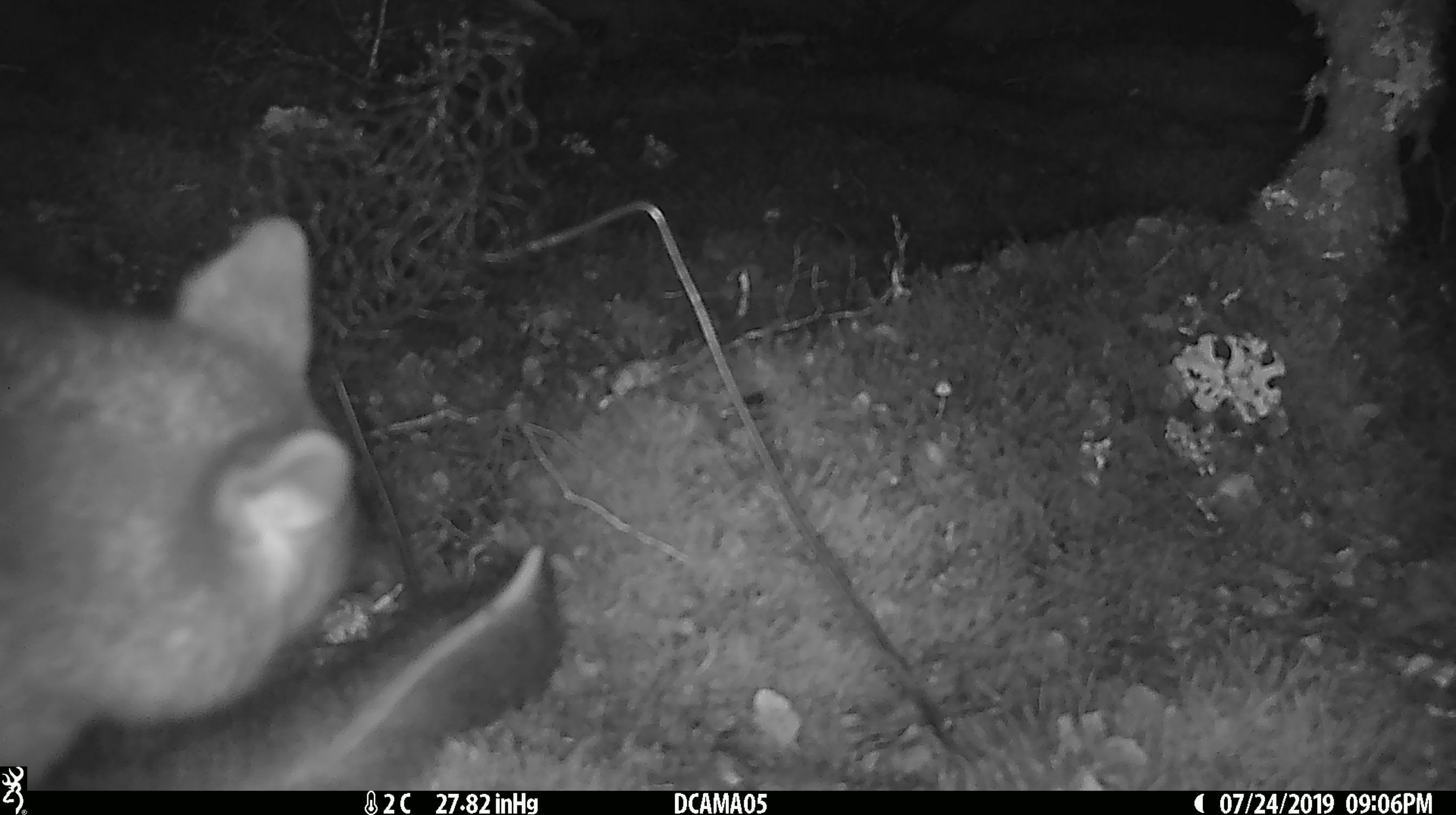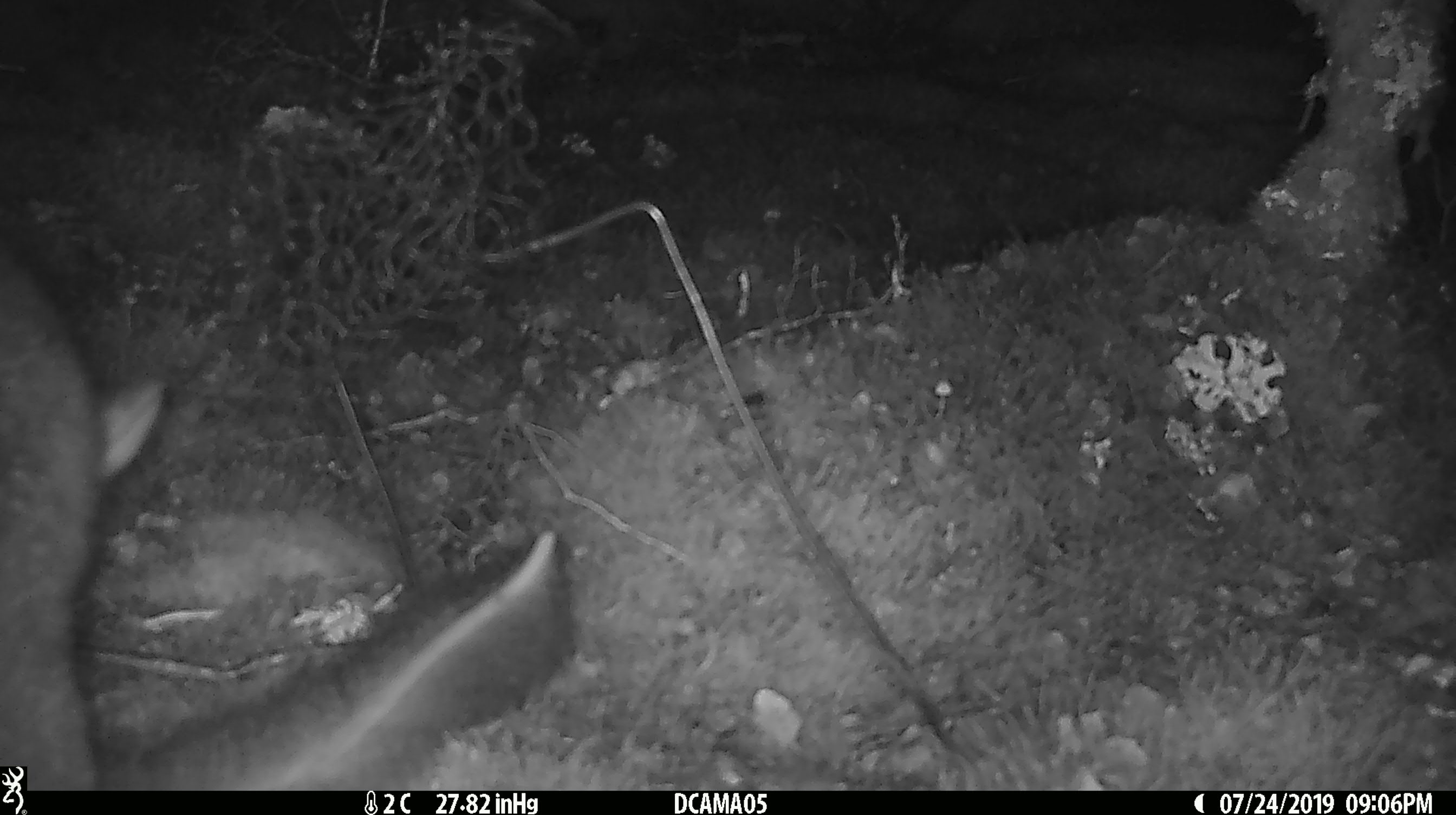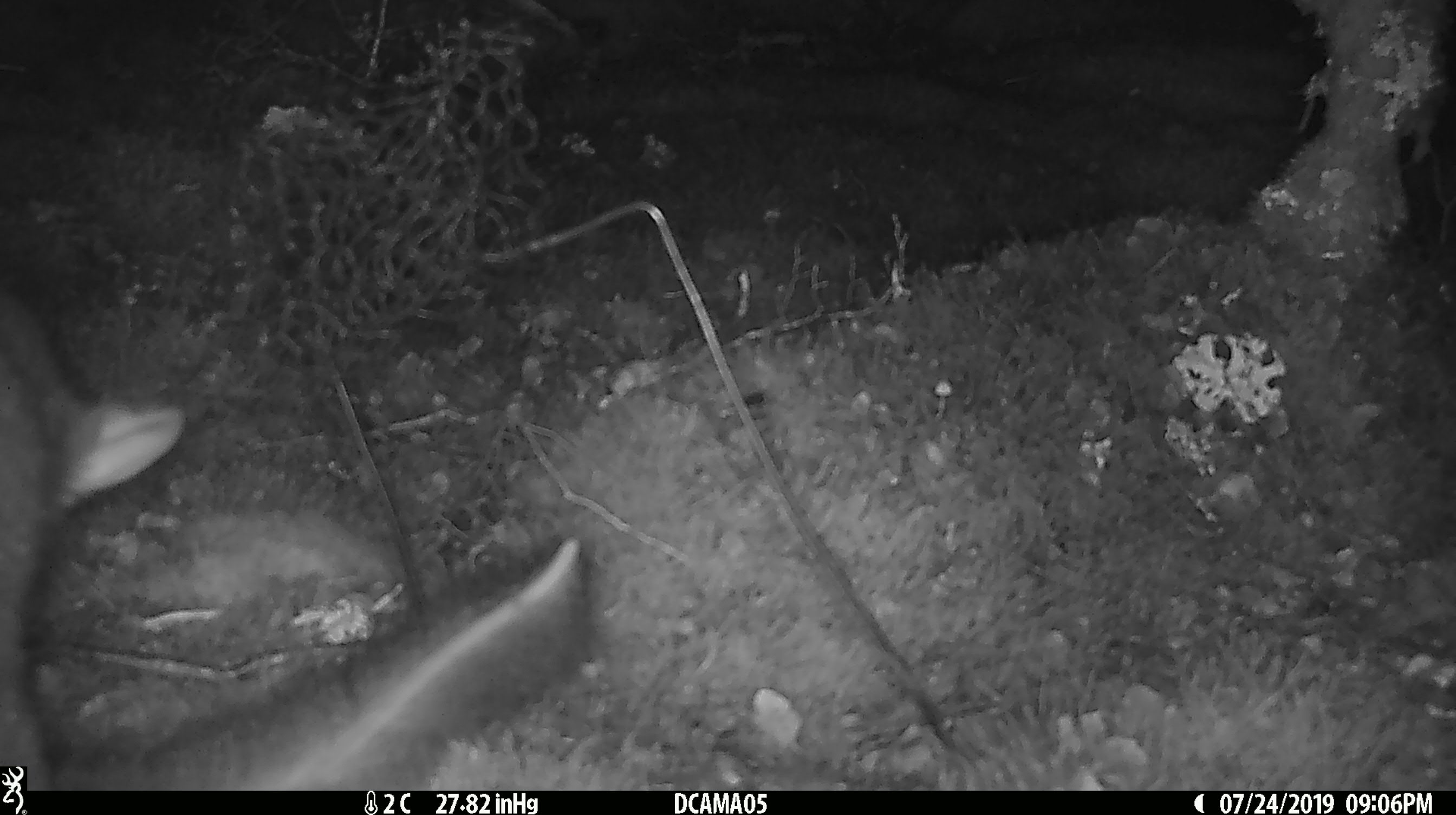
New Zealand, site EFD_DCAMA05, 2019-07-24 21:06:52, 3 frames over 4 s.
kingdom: Animalia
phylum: Chordata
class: Mammalia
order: Diprotodontia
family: Phalangeridae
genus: Trichosurus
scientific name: Trichosurus vulpecula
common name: common brushtail possum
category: possum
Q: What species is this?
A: Possum (common brushtail possum) (Trichosurus vulpecula).